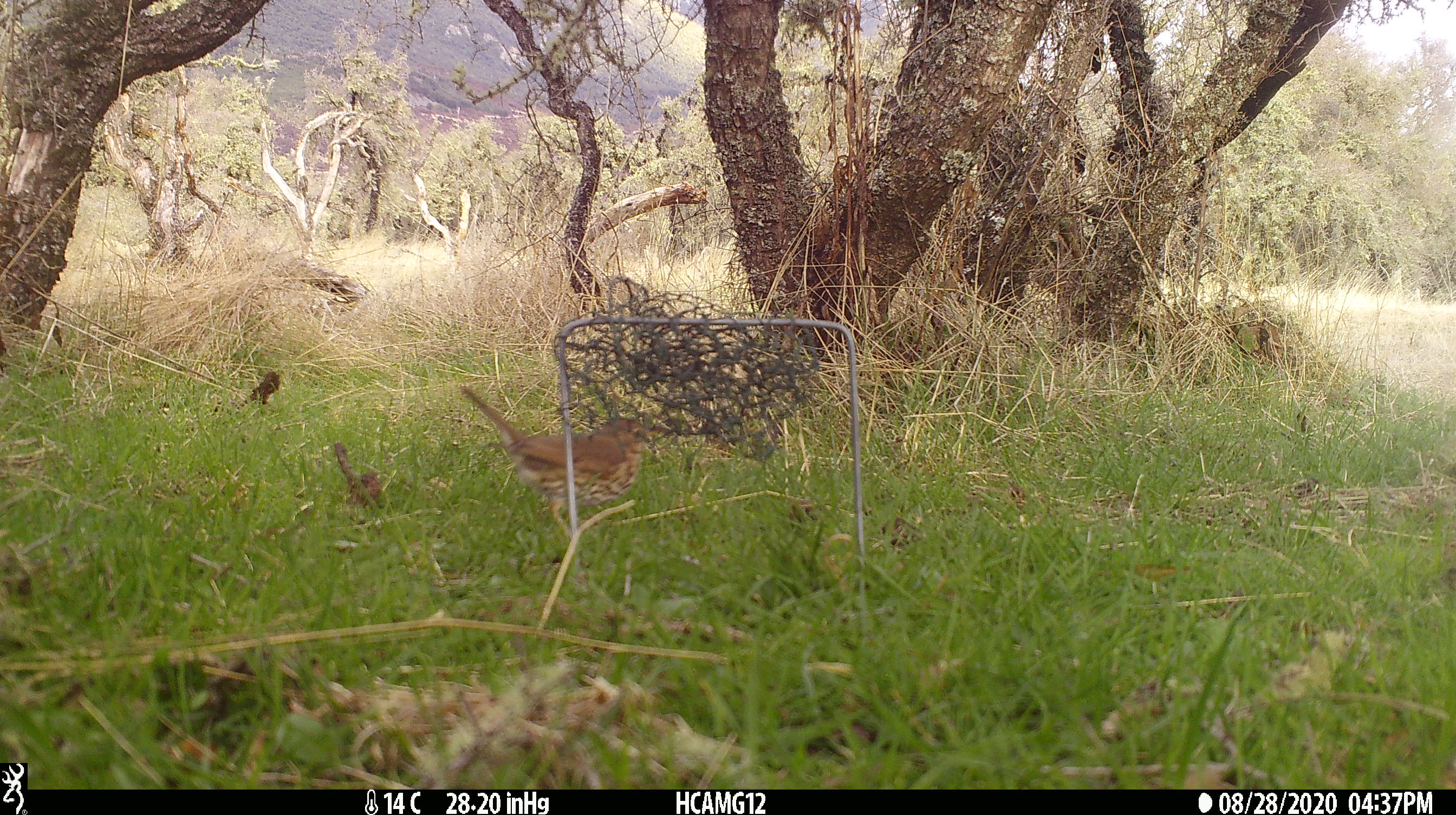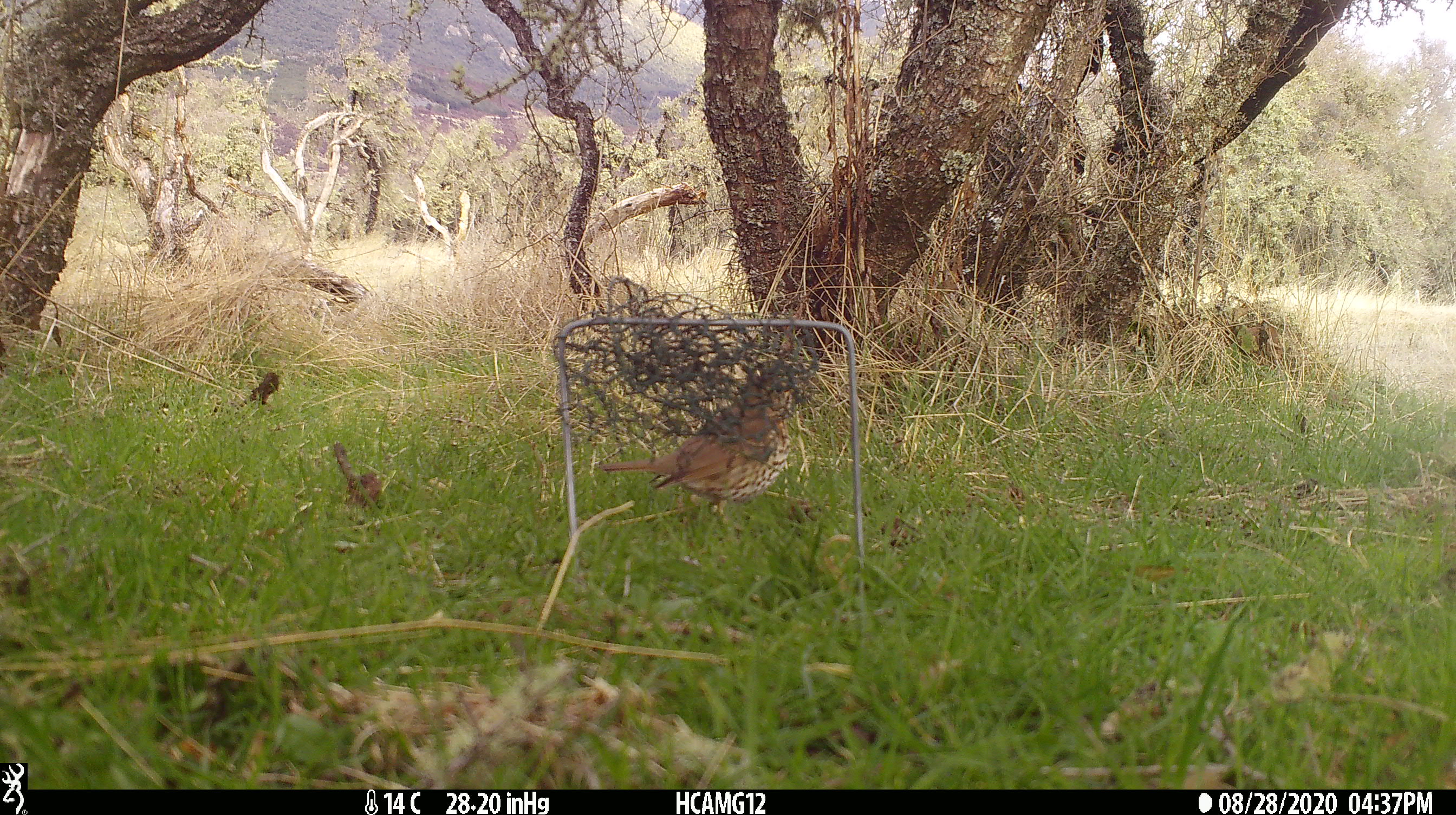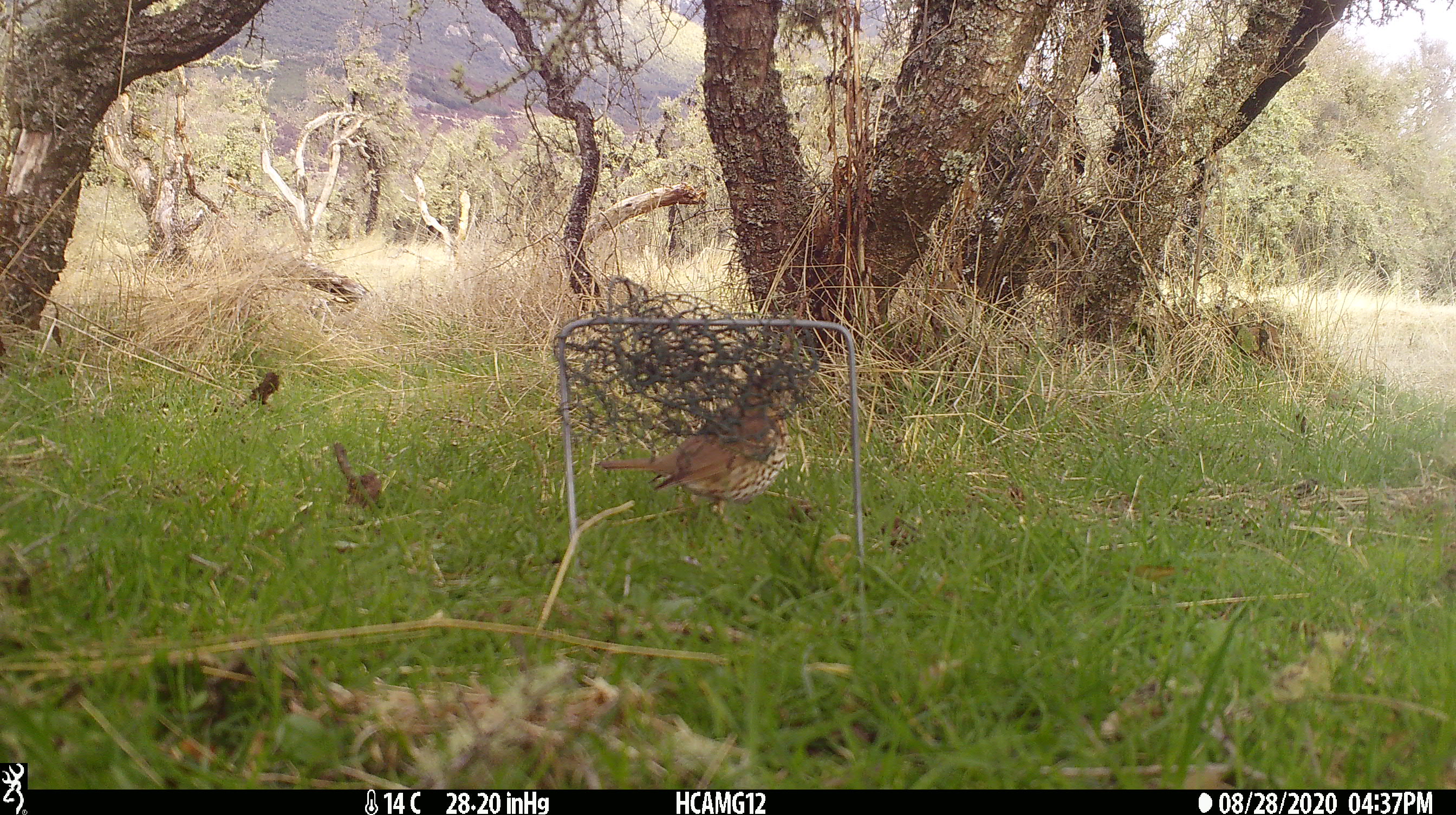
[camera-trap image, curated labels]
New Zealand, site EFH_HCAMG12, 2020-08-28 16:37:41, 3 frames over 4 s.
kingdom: Animalia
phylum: Chordata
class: Aves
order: Passeriformes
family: Turdidae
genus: Turdus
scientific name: Turdus philomelos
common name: song thrush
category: thrush